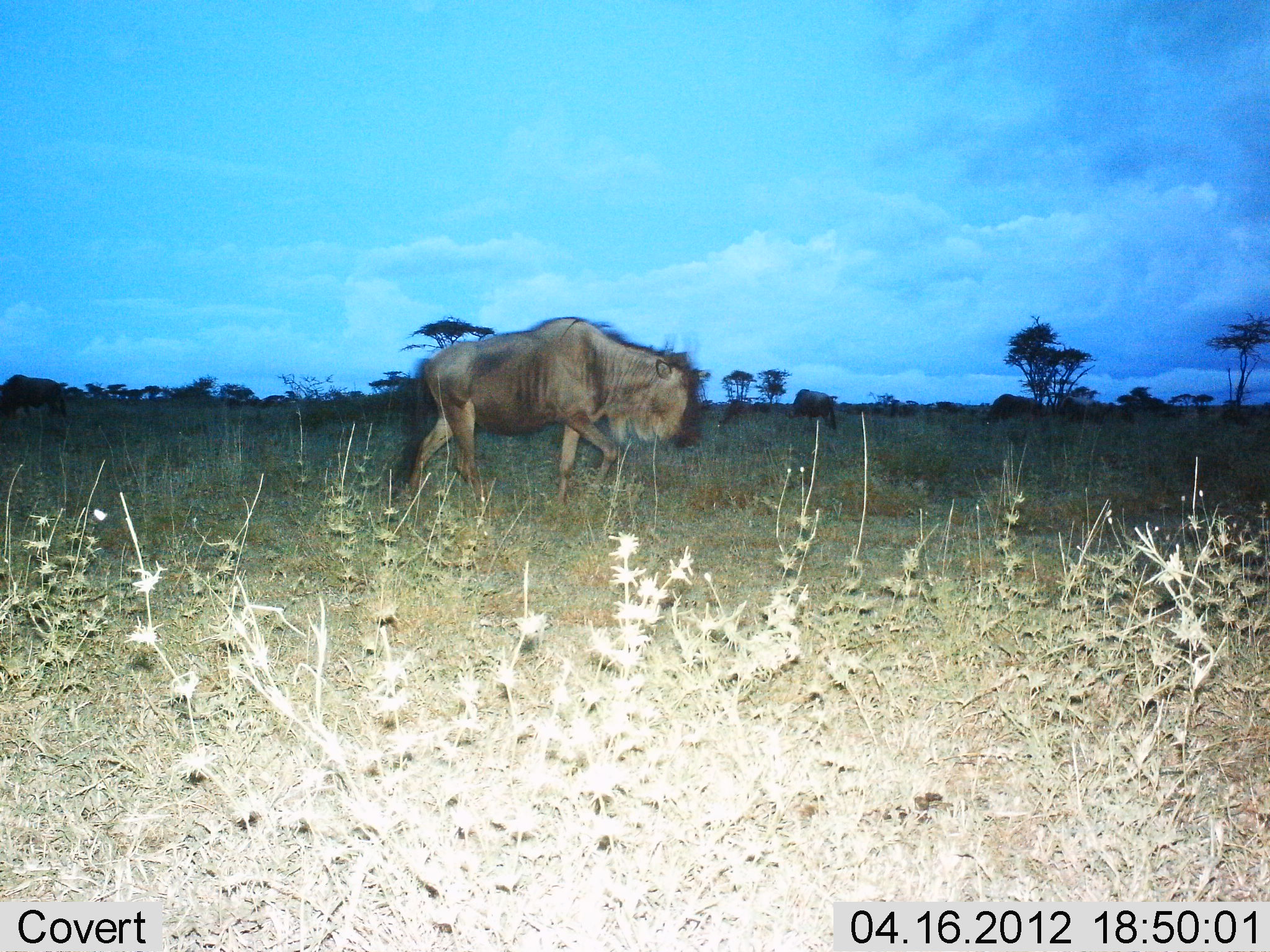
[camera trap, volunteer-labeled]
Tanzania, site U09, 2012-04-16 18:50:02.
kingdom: Animalia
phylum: Chordata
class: Mammalia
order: Artiodactyla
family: Bovidae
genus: Connochaetes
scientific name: Connochaetes taurinus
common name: blue wildebeest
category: wildebeest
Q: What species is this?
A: Wildebeest (blue wildebeest) (Connochaetes taurinus).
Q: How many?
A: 1.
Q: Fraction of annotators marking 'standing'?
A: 8%.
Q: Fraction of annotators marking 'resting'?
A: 0%.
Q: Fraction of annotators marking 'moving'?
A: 92%.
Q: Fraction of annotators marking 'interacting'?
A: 0%.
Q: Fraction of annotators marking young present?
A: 0%.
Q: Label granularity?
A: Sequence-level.